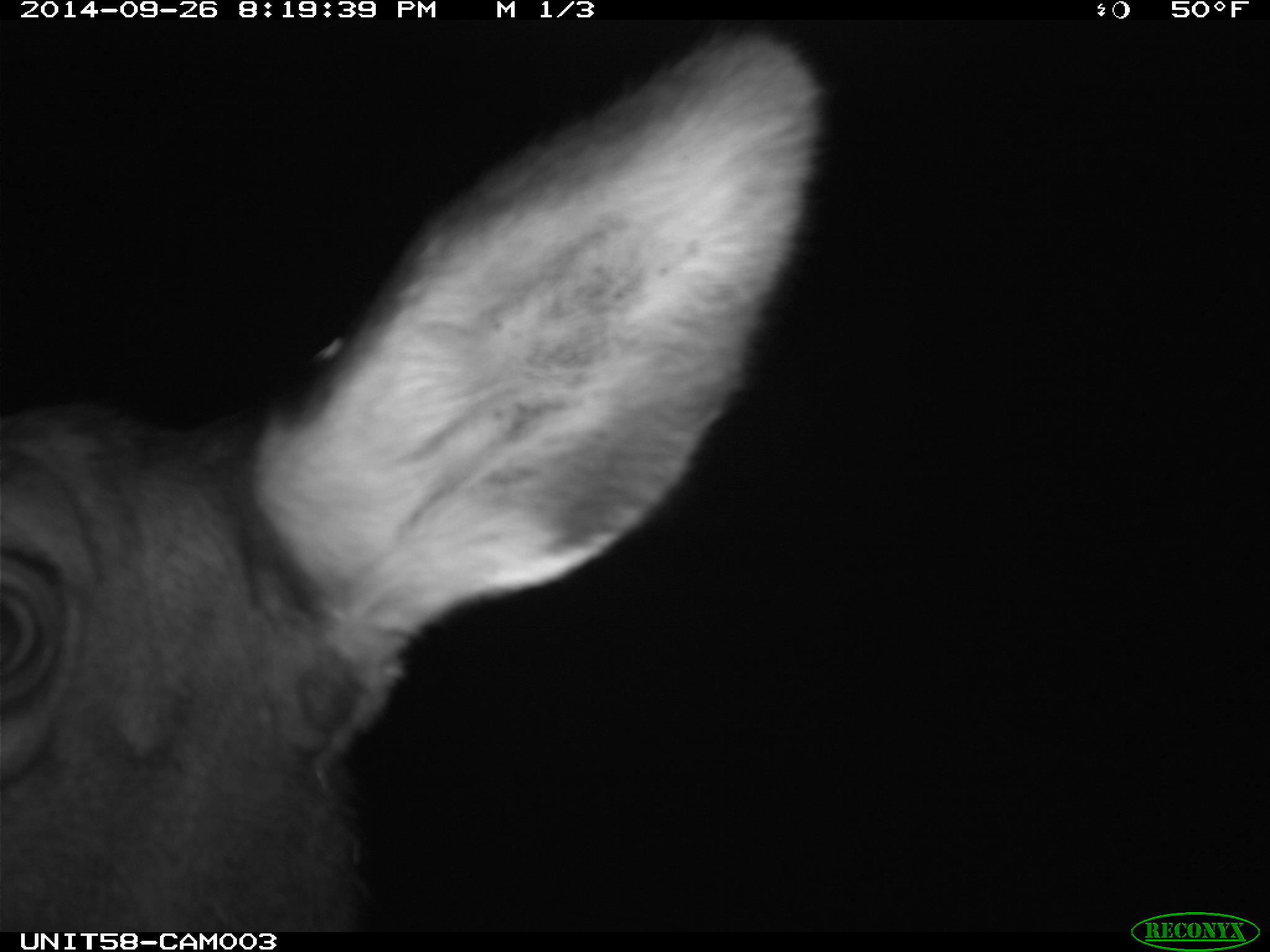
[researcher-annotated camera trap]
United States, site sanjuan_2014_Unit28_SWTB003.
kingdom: Animalia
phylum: Chordata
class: Mammalia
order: Artiodactyla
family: Cervidae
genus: Cervus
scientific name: Cervus elaphus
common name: red deer